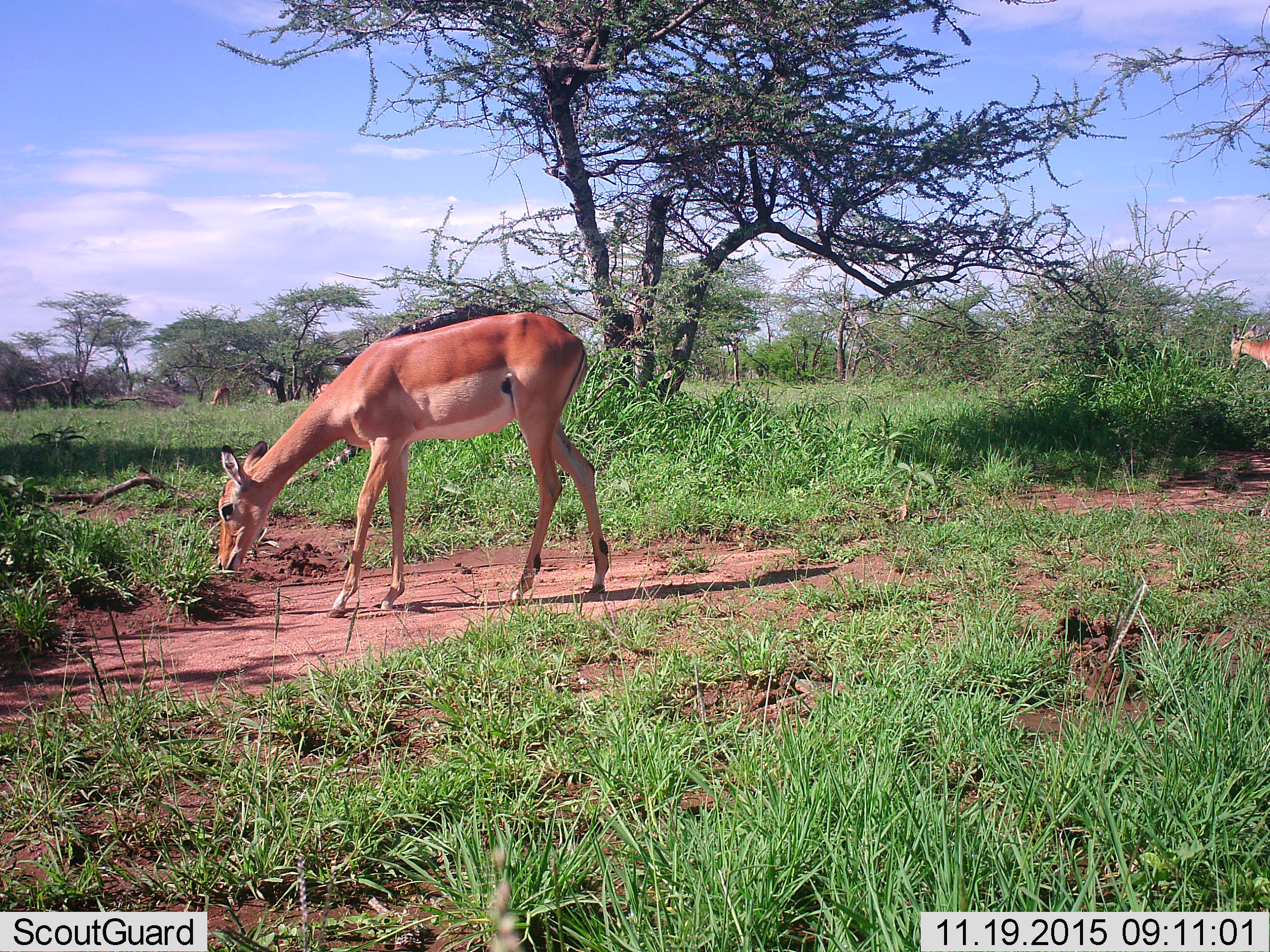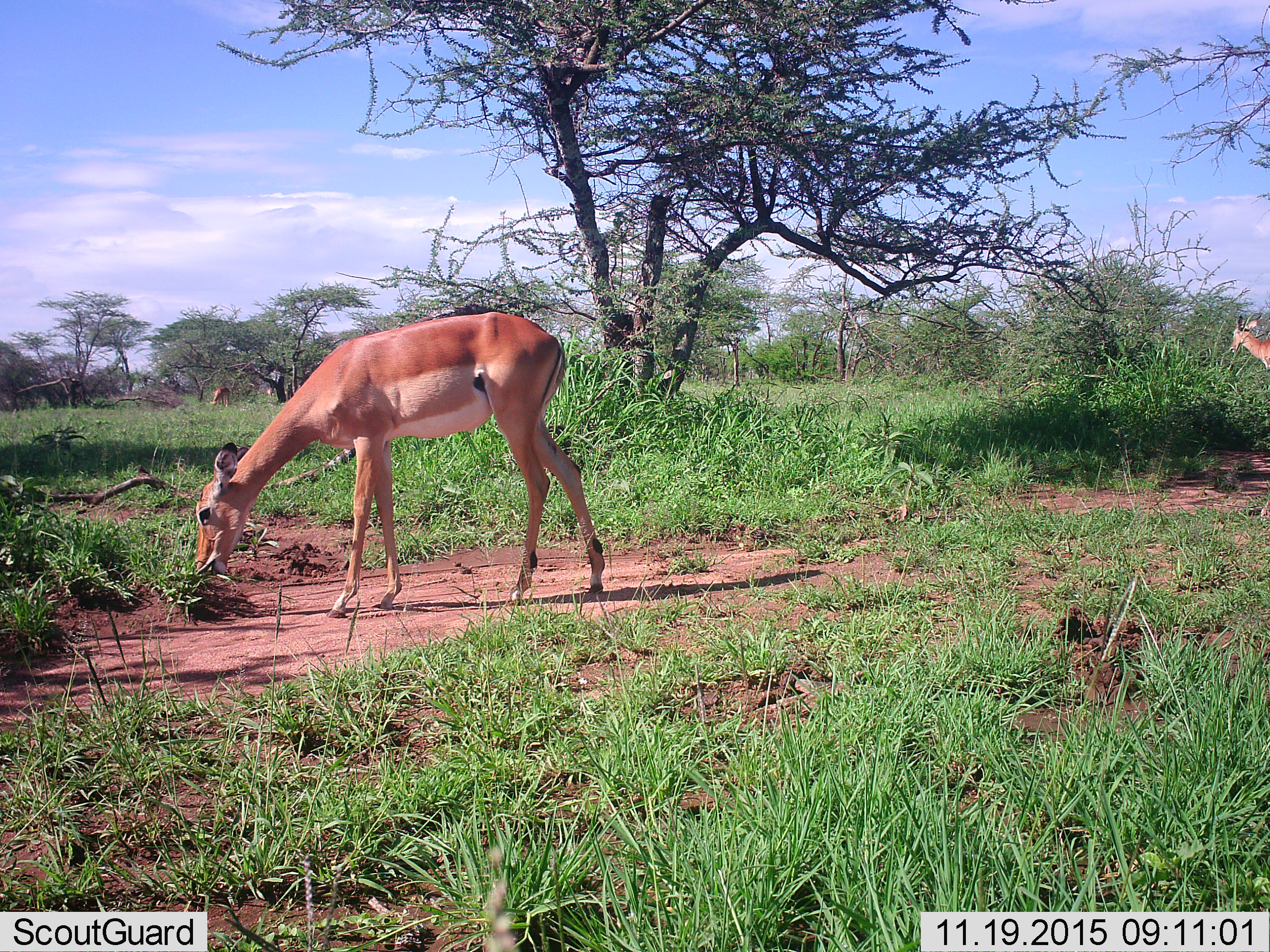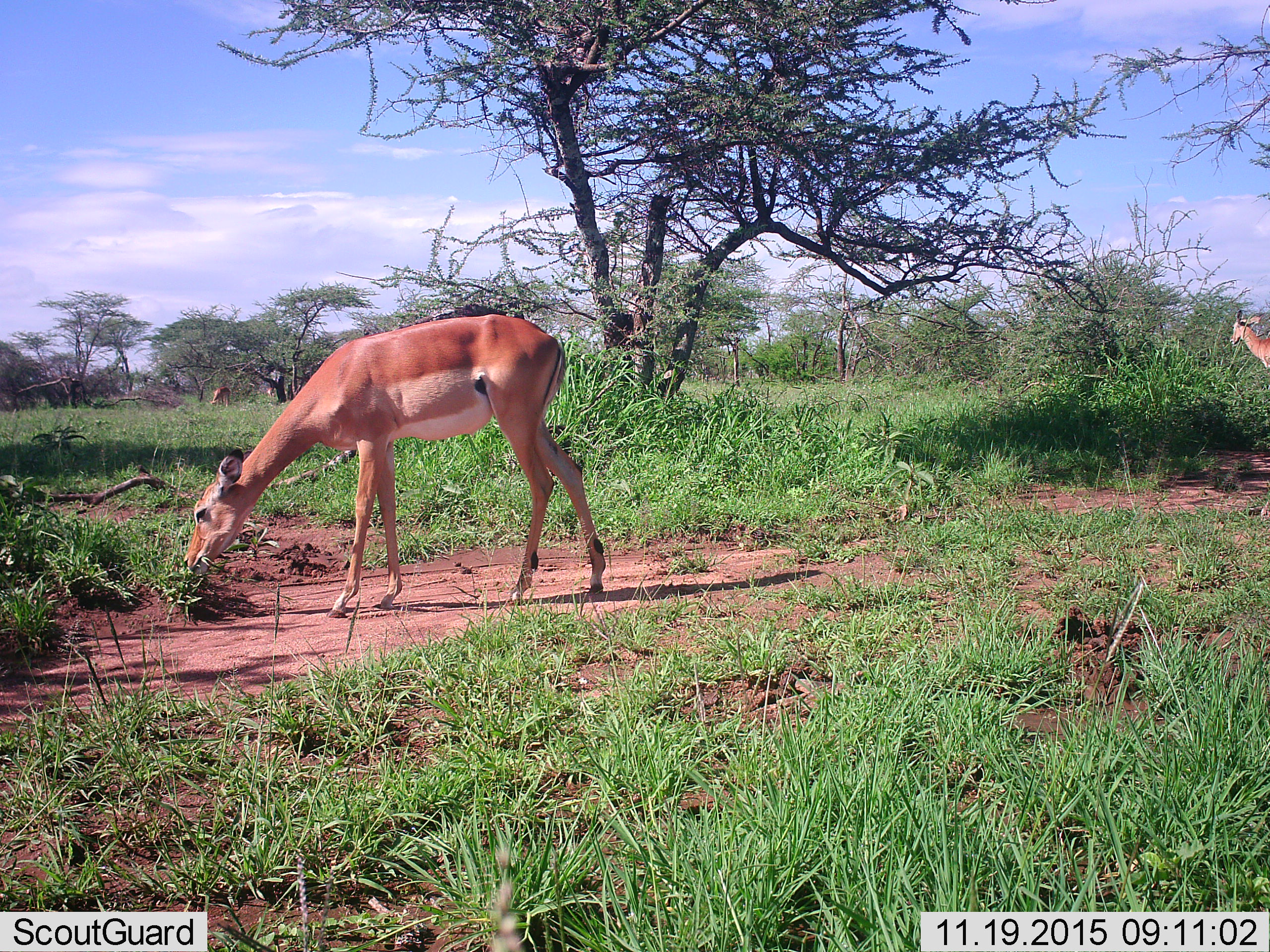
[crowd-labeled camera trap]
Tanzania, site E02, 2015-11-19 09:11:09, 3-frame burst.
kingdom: Animalia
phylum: Chordata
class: Mammalia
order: Artiodactyla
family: Bovidae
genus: Aepyceros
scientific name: Aepyceros melampus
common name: impala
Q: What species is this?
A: Impala (Aepyceros melampus).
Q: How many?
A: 4.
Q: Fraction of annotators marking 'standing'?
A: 50%.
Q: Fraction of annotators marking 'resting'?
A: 0%.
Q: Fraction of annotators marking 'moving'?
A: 30%.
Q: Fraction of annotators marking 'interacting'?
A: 0%.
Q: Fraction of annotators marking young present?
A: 0%.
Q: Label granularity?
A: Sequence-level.